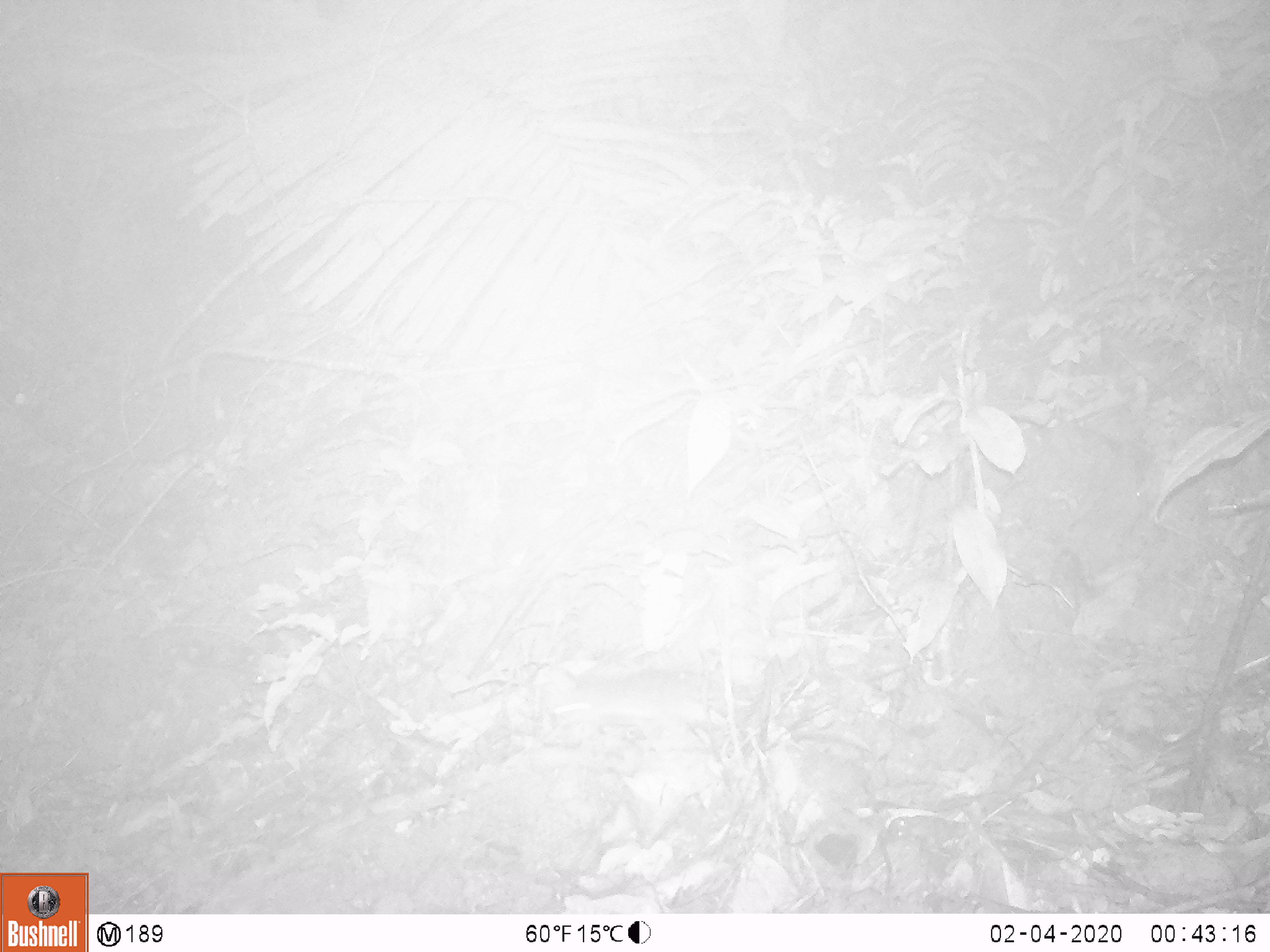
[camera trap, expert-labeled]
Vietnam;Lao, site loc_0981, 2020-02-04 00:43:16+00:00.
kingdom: Animalia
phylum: Chordata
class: Mammalia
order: Rodentia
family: Muridae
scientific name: Muridae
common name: old-world mice and rats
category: unidentified murid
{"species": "unidentified murid (old-world mice and rats) (Muridae)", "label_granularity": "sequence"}